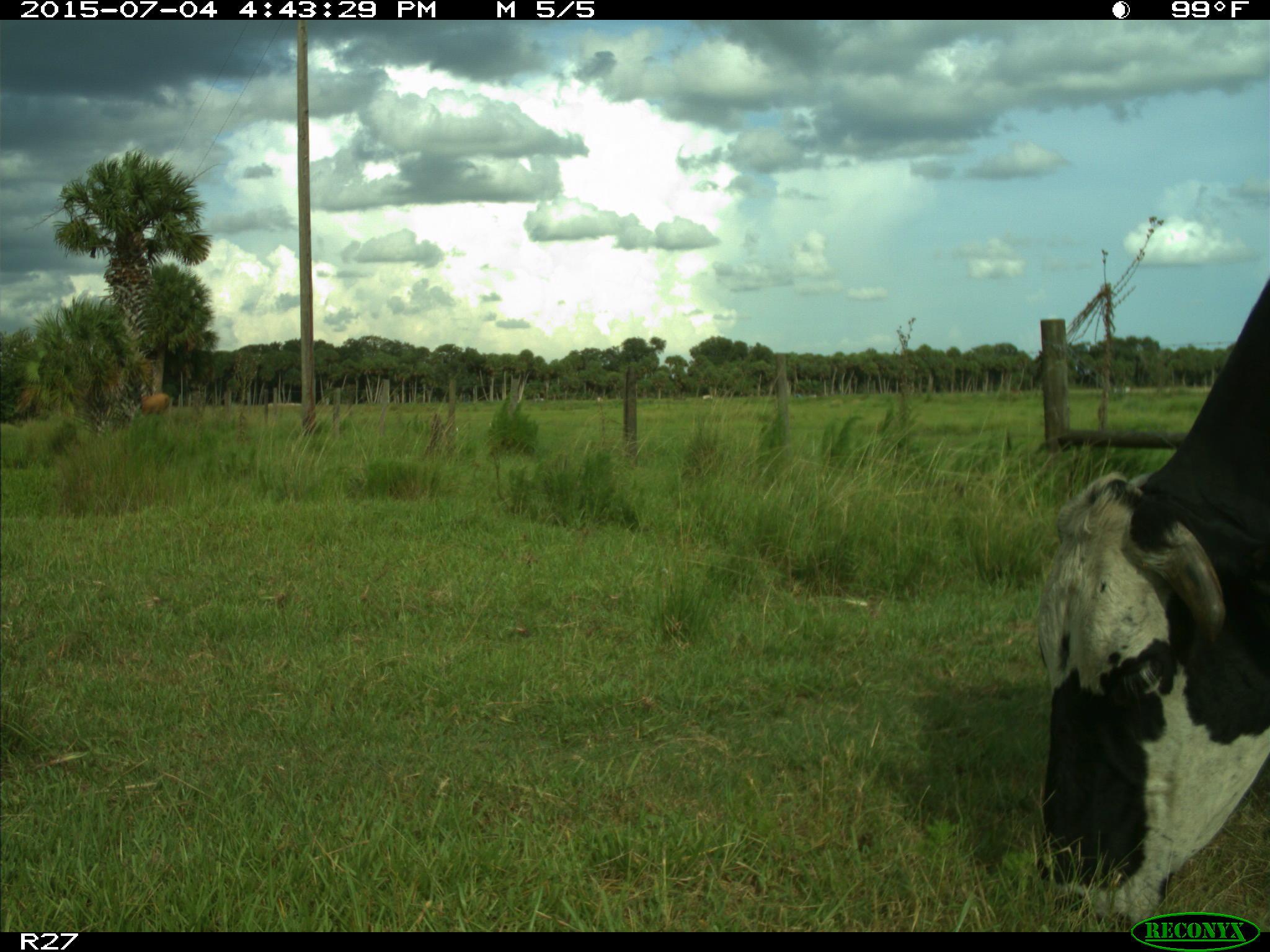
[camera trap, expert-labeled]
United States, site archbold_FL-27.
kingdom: Animalia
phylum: Chordata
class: Mammalia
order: Artiodactyla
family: Bovidae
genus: Bos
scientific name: Bos taurus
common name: domestic cow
Bos taurus (domestic cow).